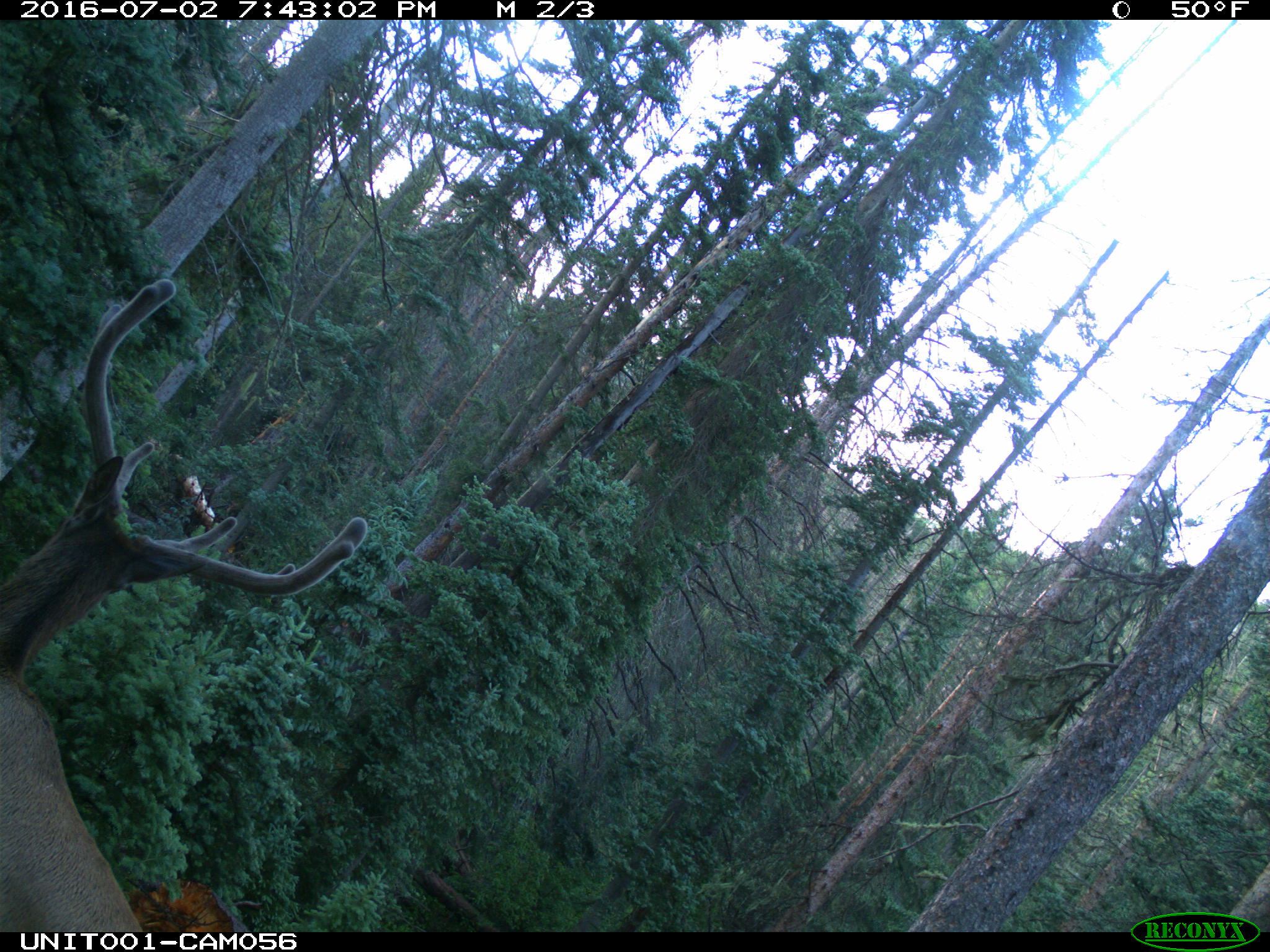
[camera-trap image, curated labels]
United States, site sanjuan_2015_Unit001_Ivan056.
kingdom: Animalia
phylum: Chordata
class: Mammalia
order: Artiodactyla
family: Cervidae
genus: Cervus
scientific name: Cervus elaphus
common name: red deer